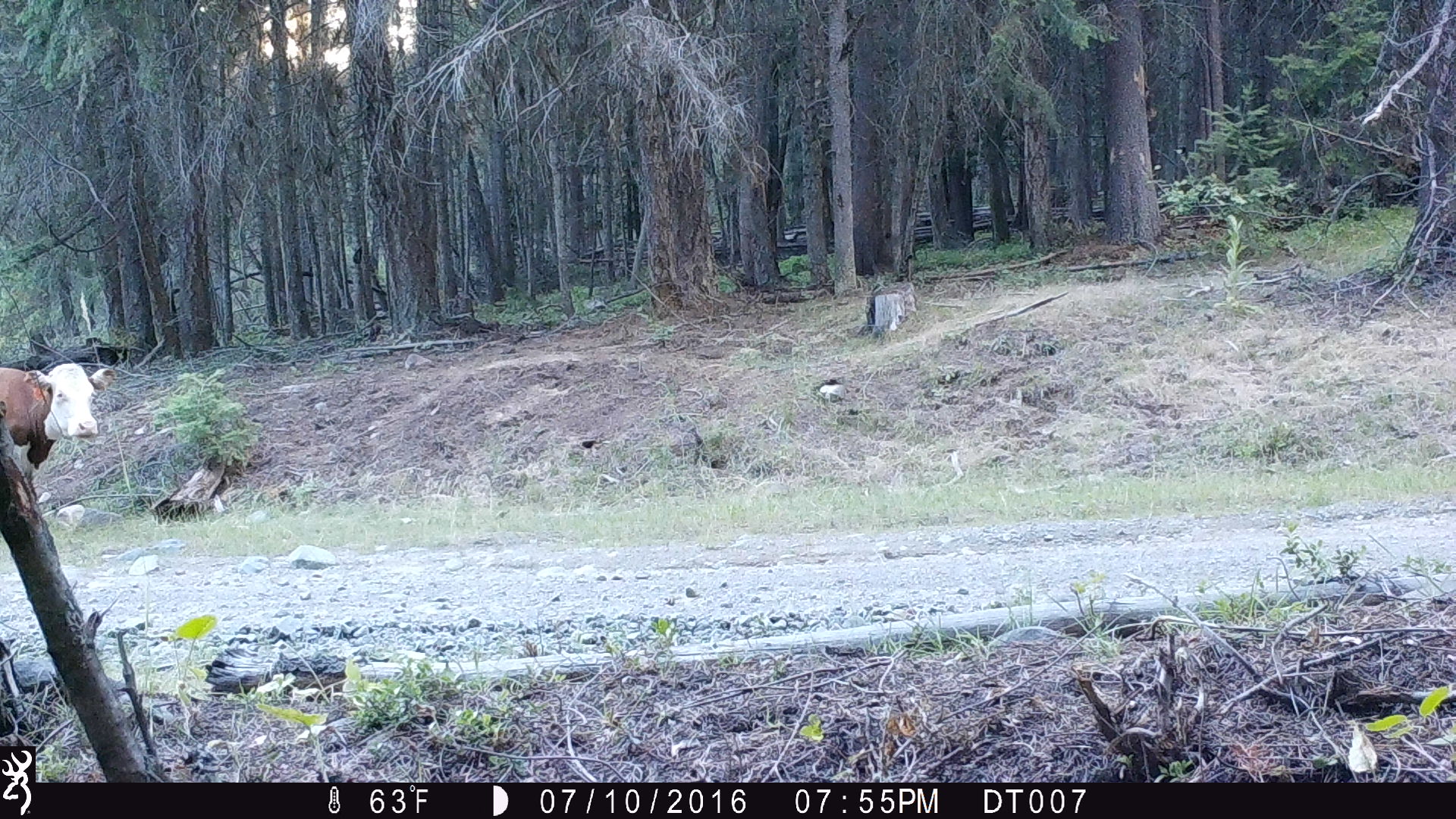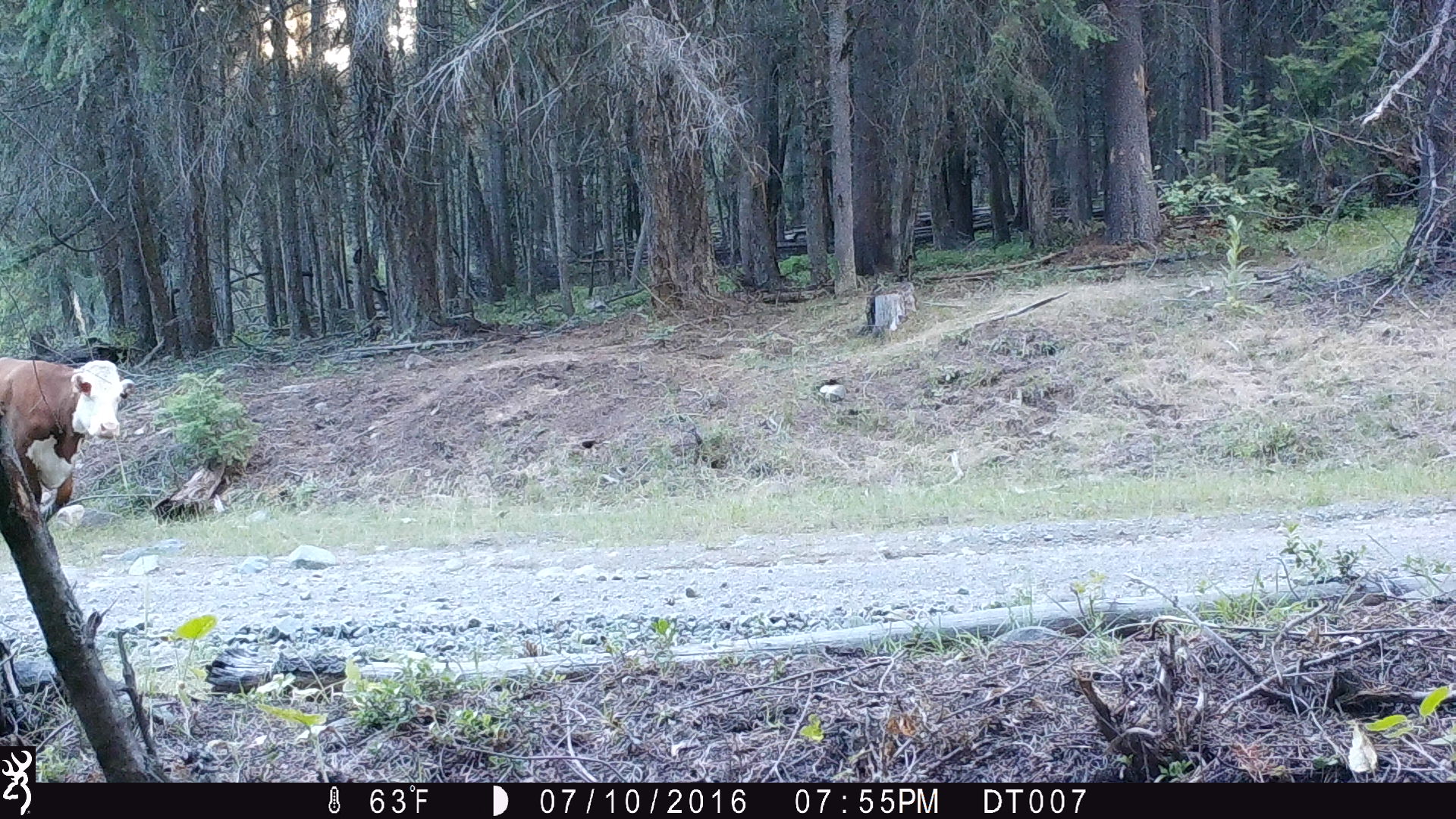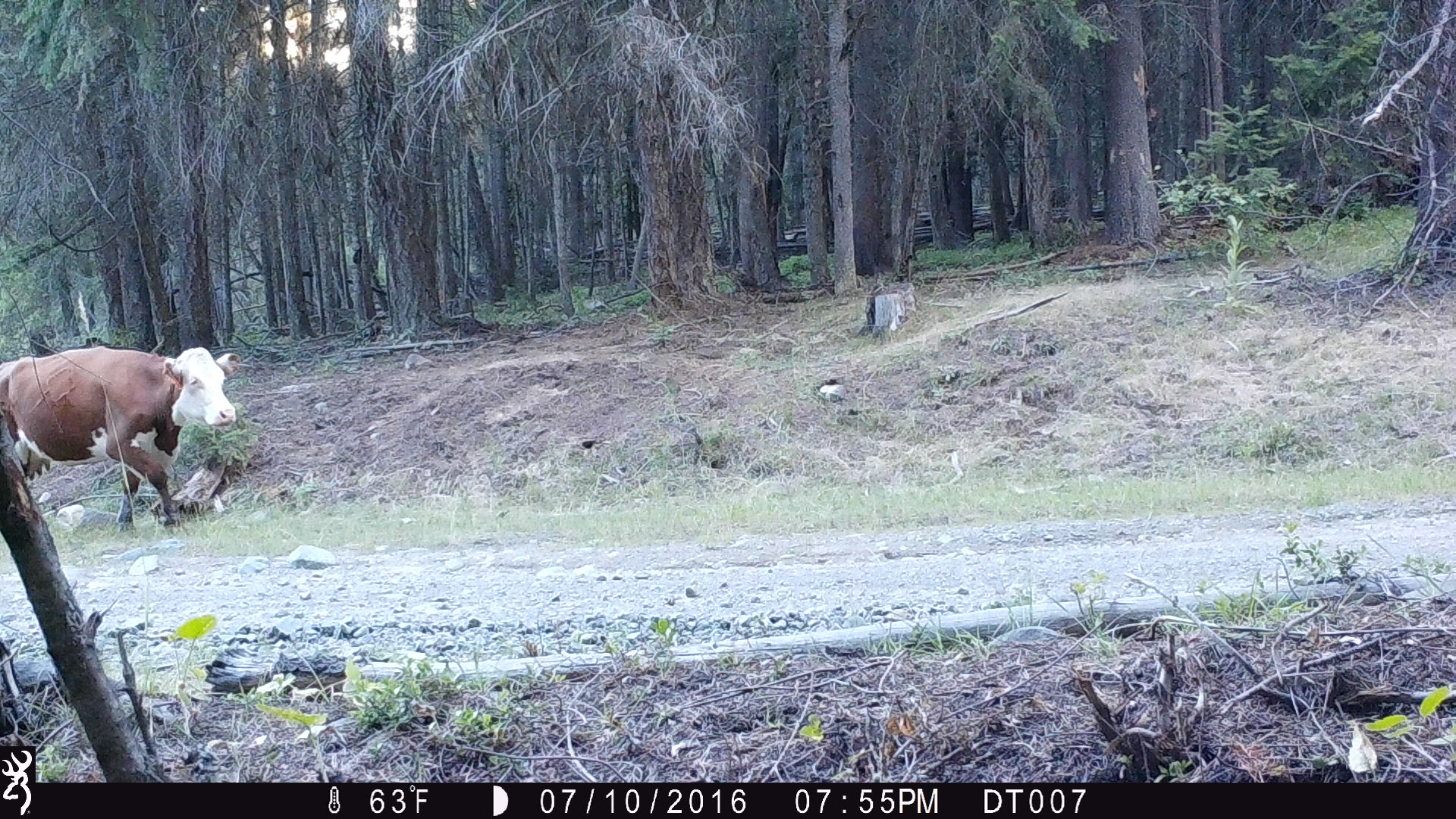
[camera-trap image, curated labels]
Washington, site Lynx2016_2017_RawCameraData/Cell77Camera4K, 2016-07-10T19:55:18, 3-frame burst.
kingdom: Animalia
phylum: Chordata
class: Mammalia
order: Artiodactyla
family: Bovidae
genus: Bos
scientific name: Bos taurus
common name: domestic cattle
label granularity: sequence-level